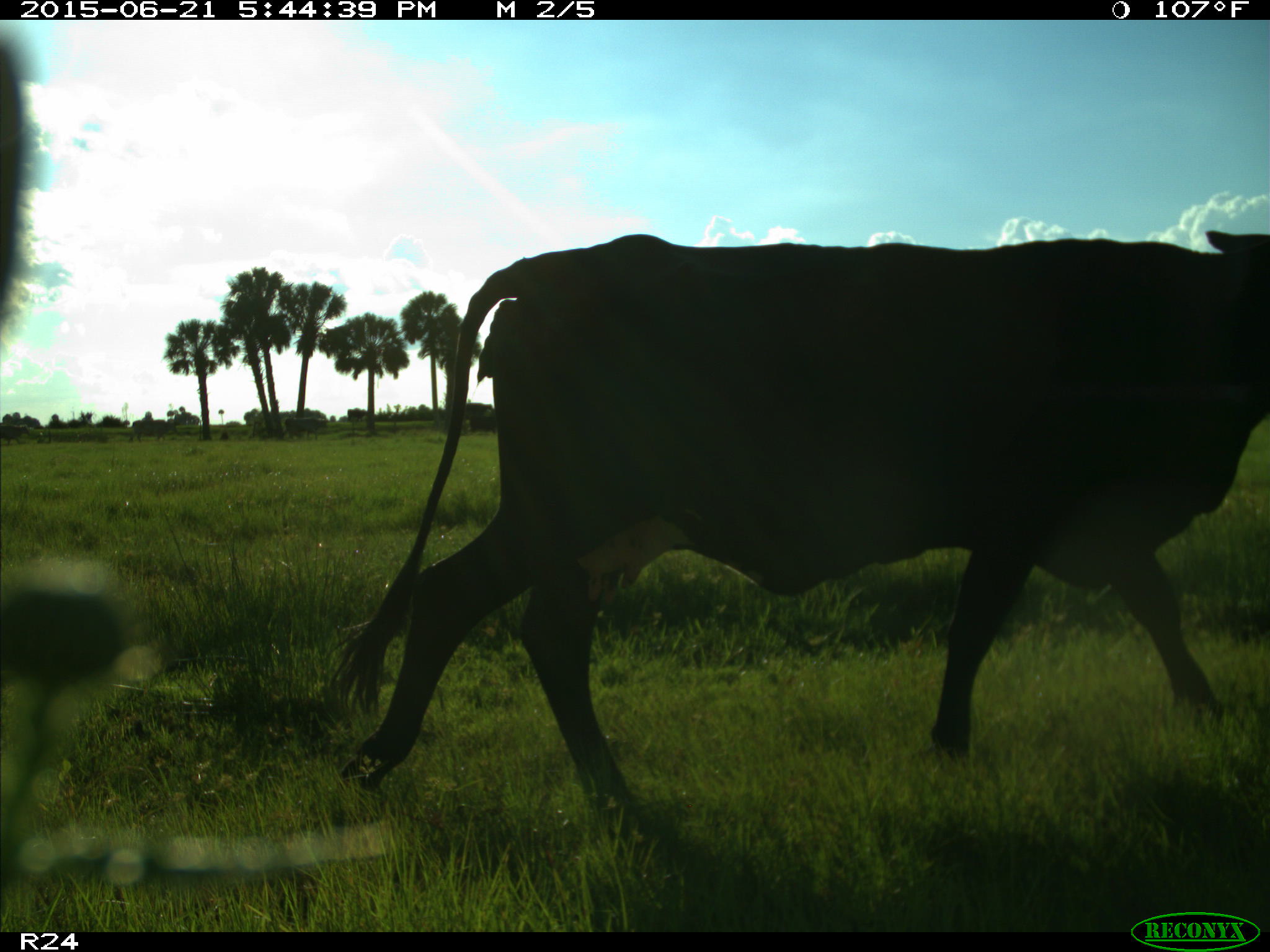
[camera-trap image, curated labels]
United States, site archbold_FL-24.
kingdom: Animalia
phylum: Chordata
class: Mammalia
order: Artiodactyla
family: Bovidae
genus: Bos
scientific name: Bos taurus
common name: domestic cow